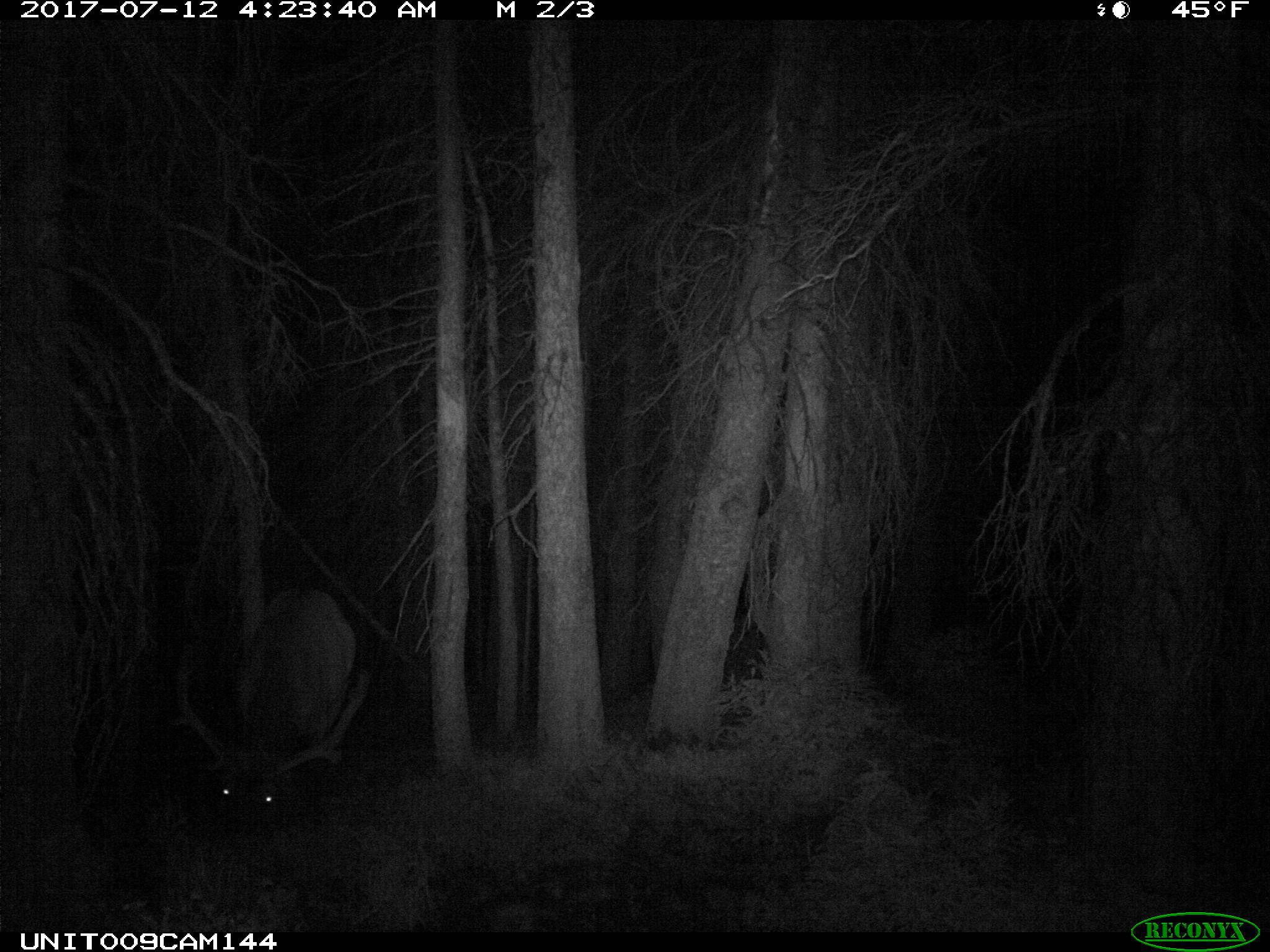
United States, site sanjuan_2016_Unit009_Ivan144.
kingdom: Animalia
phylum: Chordata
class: Mammalia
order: Artiodactyla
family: Cervidae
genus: Cervus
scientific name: Cervus elaphus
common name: red deer